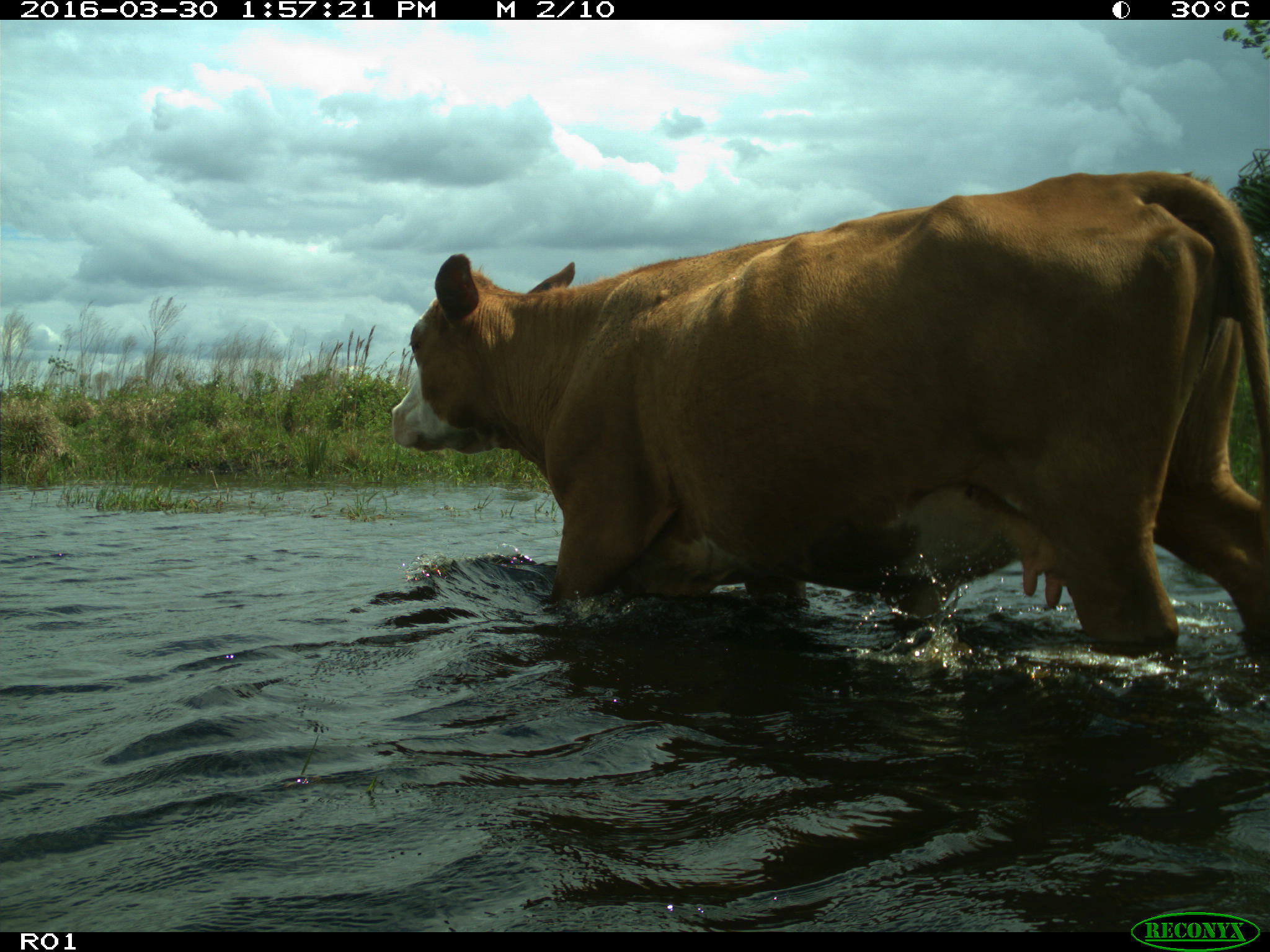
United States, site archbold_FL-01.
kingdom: Animalia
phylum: Chordata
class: Mammalia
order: Artiodactyla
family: Bovidae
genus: Bos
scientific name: Bos taurus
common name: domestic cow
Bos taurus (domestic cow).